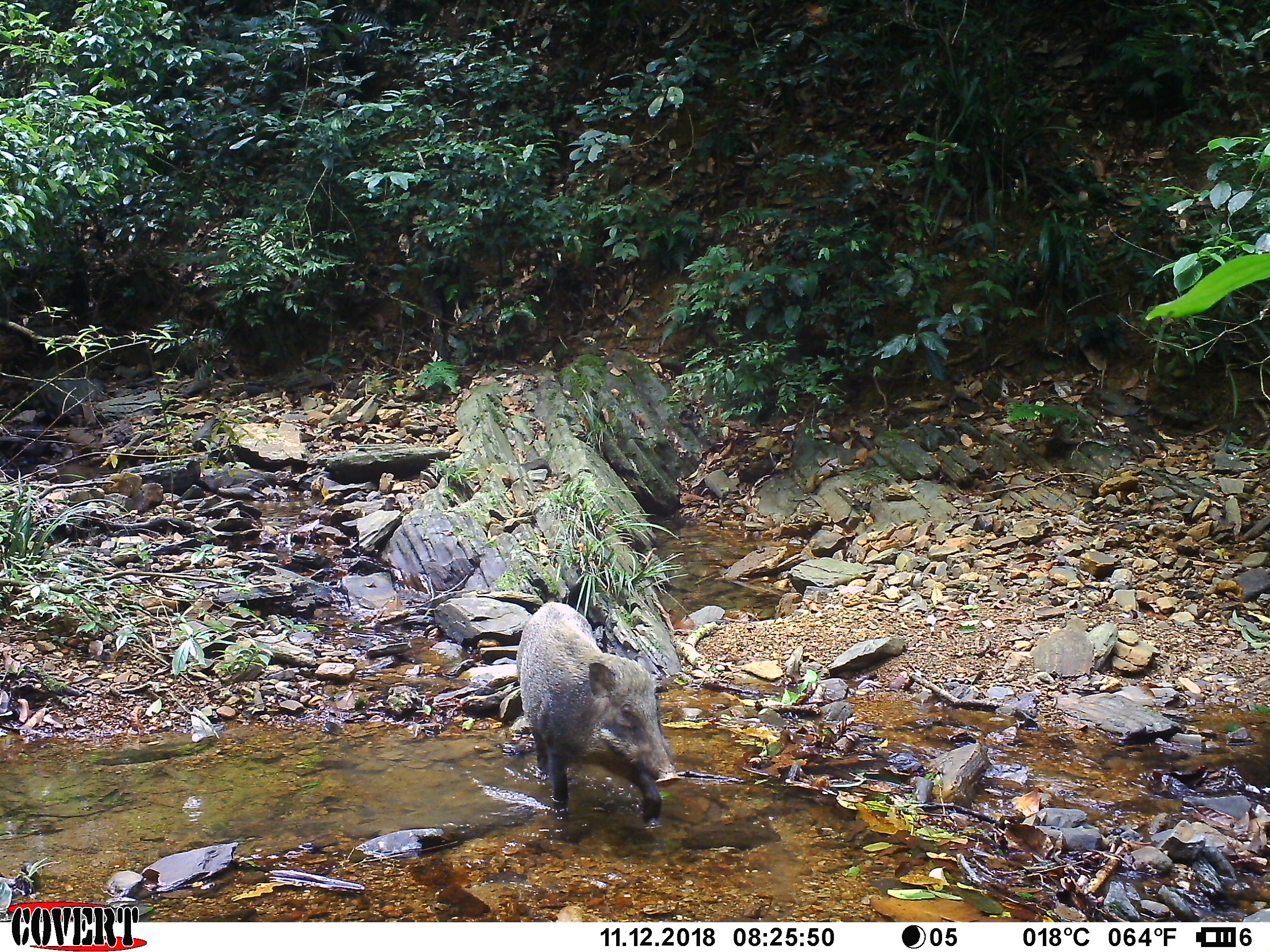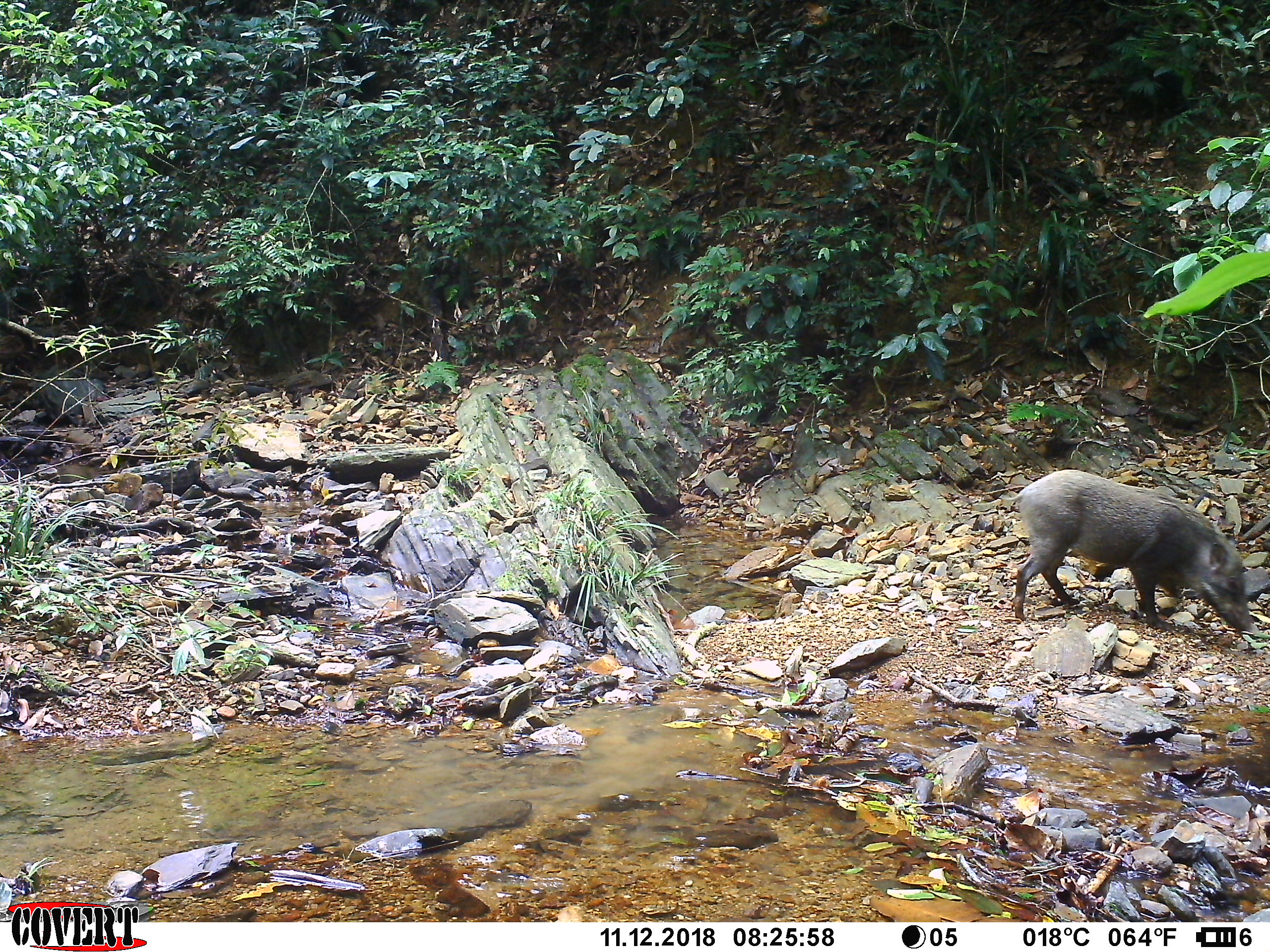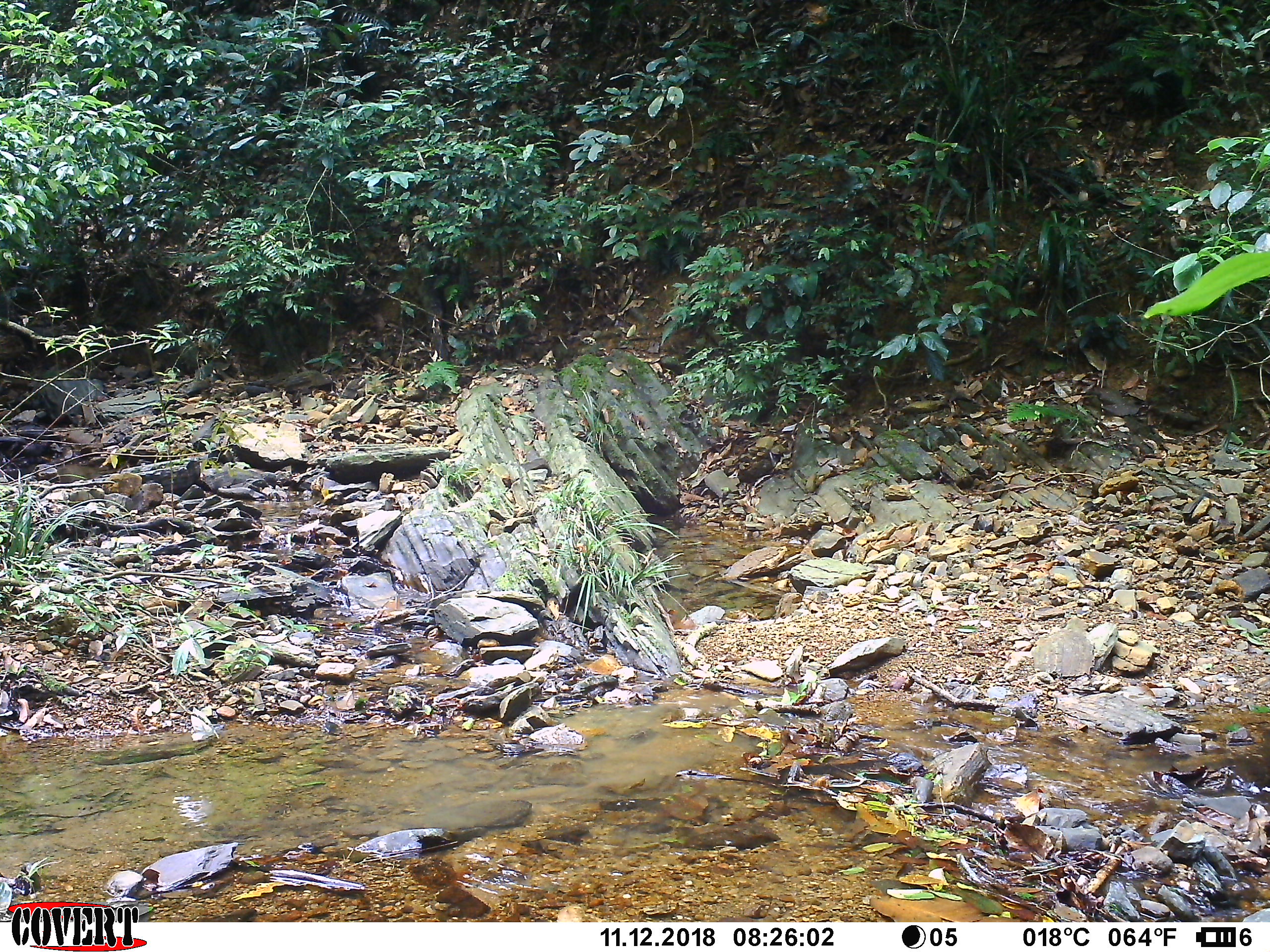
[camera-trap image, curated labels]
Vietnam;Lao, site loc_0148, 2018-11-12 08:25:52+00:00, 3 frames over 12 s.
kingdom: Animalia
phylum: Chordata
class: Mammalia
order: Artiodactyla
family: Suidae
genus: Sus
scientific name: Sus scrofa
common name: eurasian wild pig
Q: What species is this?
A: Eurasian wild pig (Sus scrofa).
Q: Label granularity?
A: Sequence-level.